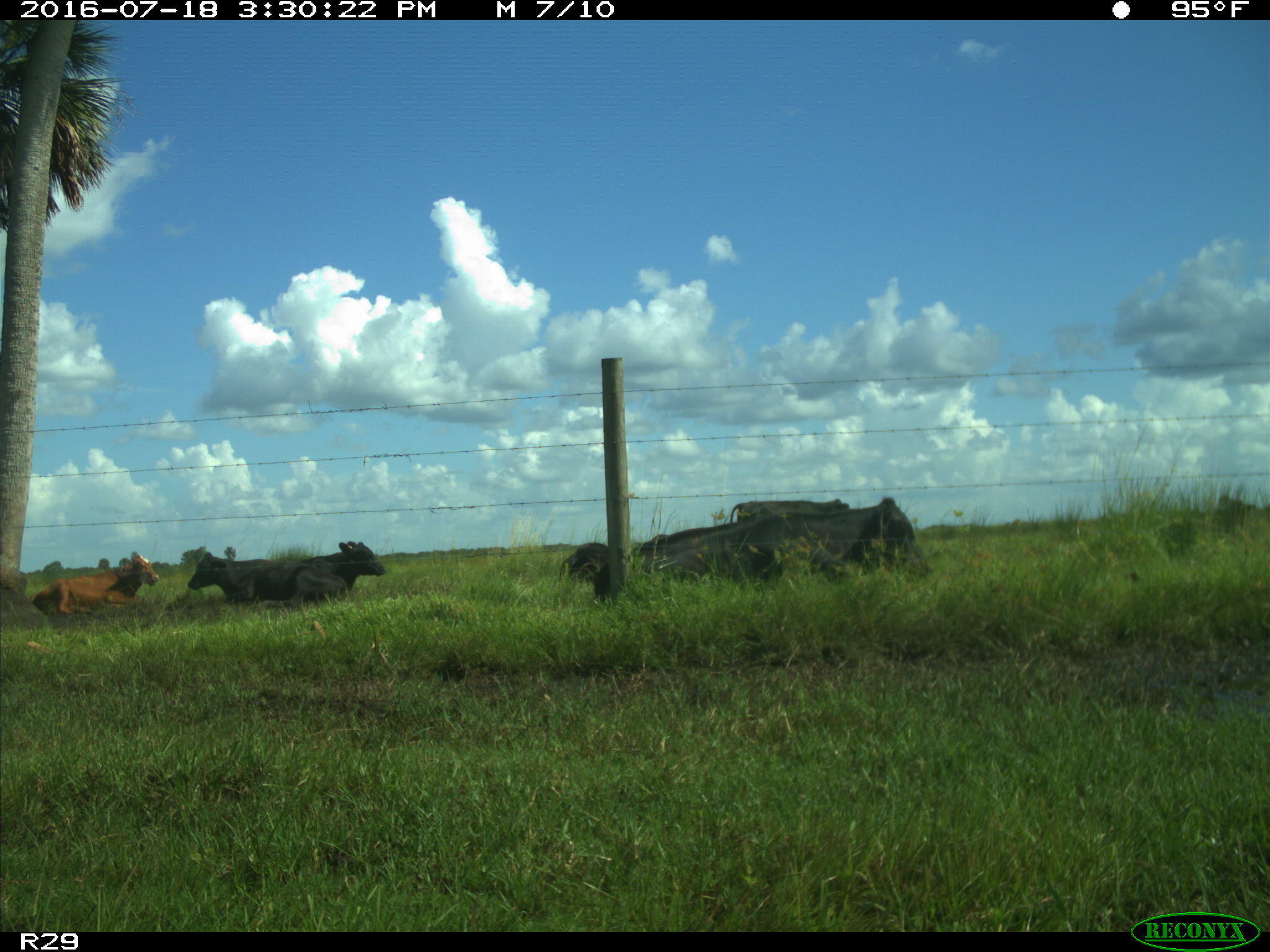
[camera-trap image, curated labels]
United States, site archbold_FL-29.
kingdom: Animalia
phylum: Chordata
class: Mammalia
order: Artiodactyla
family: Bovidae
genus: Bos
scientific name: Bos taurus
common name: domestic cow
Bos taurus (domestic cow).